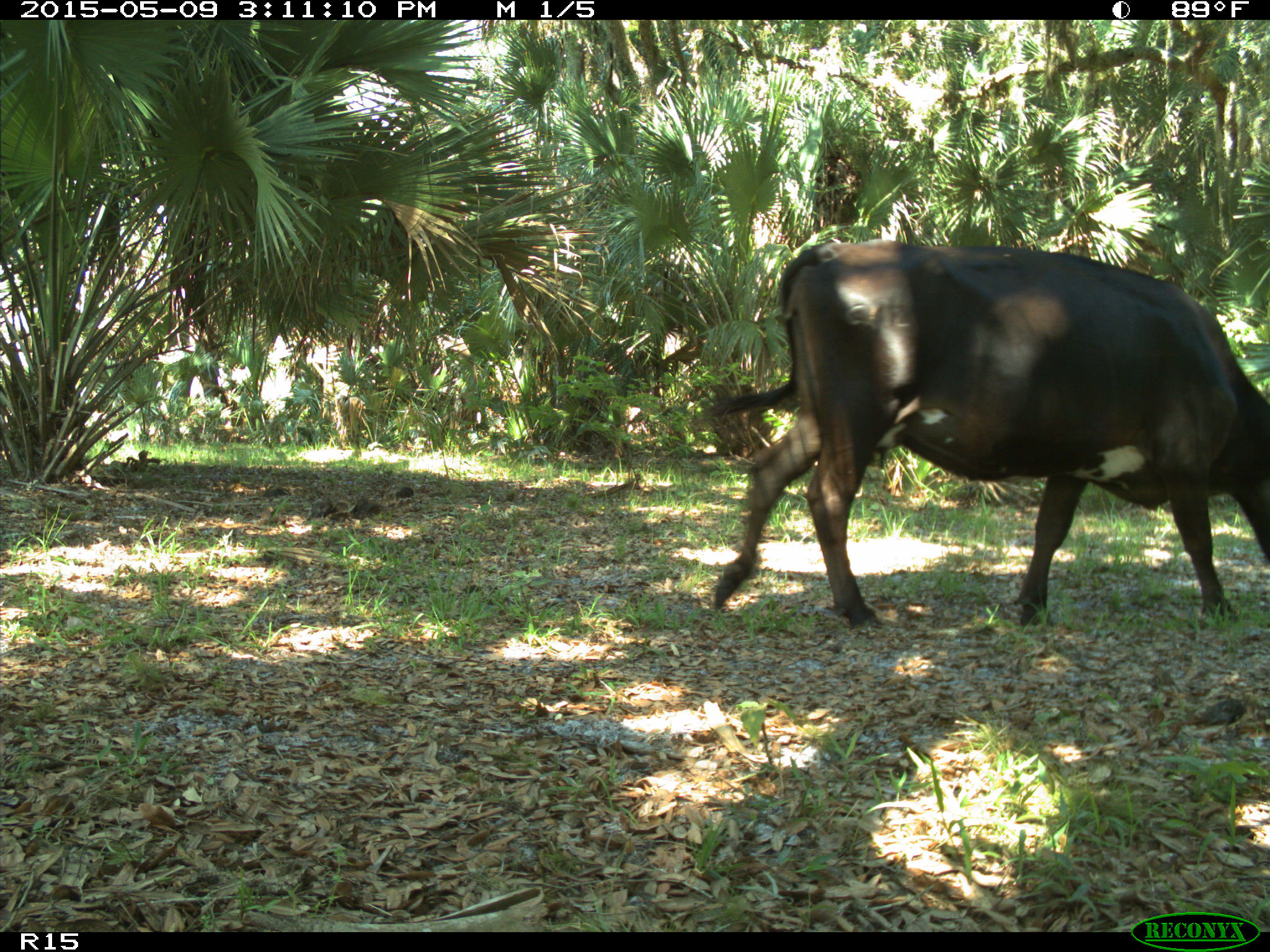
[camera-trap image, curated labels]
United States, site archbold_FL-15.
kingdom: Animalia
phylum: Chordata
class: Mammalia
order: Artiodactyla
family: Bovidae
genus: Bos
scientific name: Bos taurus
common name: domestic cow